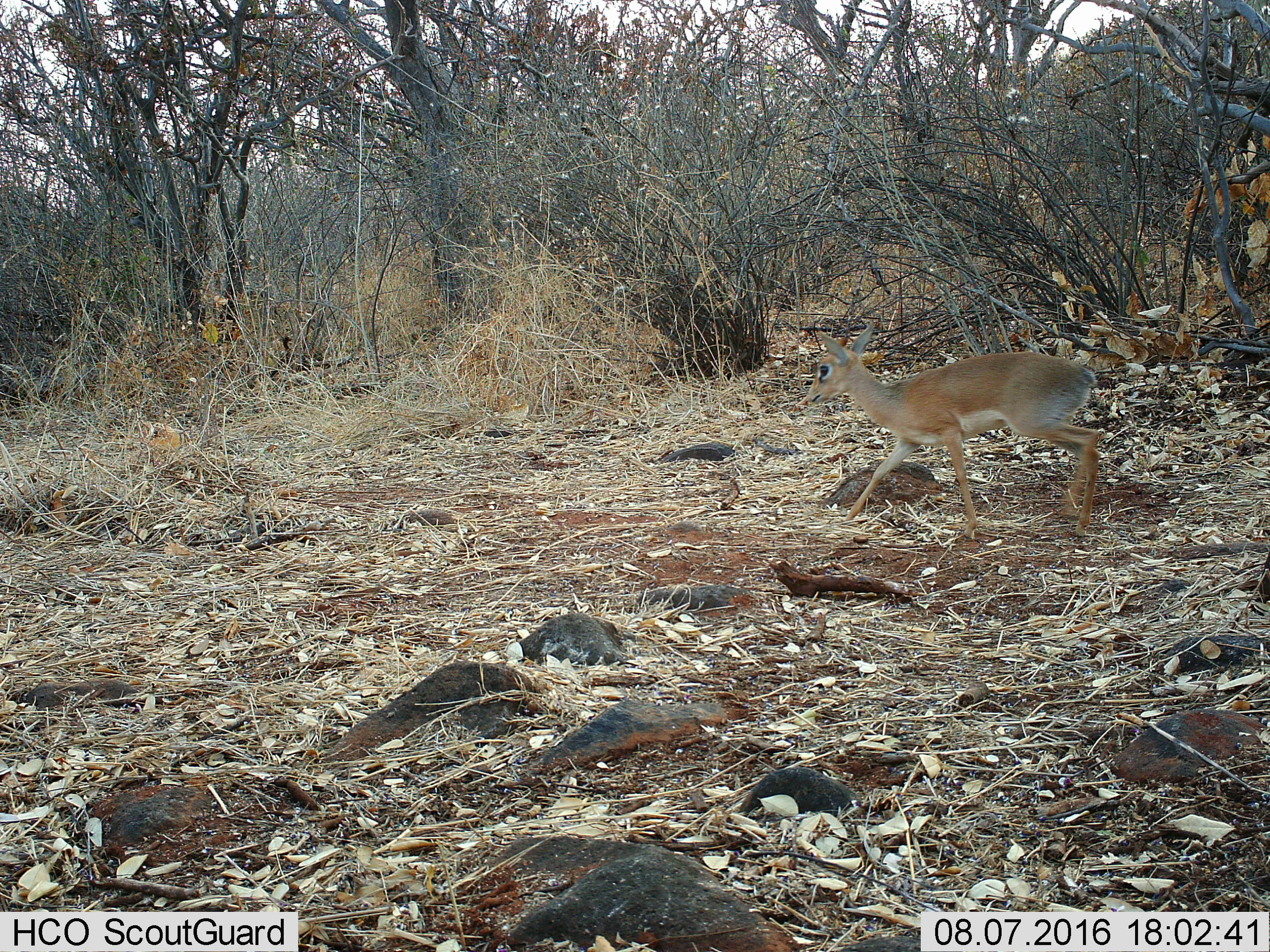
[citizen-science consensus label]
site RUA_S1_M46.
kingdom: Animalia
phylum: Chordata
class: Mammalia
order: Artiodactyla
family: Bovidae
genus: Madoqua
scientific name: Madoqua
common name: dik-dik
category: dikdik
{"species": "dikdik (dik-dik) (Madoqua)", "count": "1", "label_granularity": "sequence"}